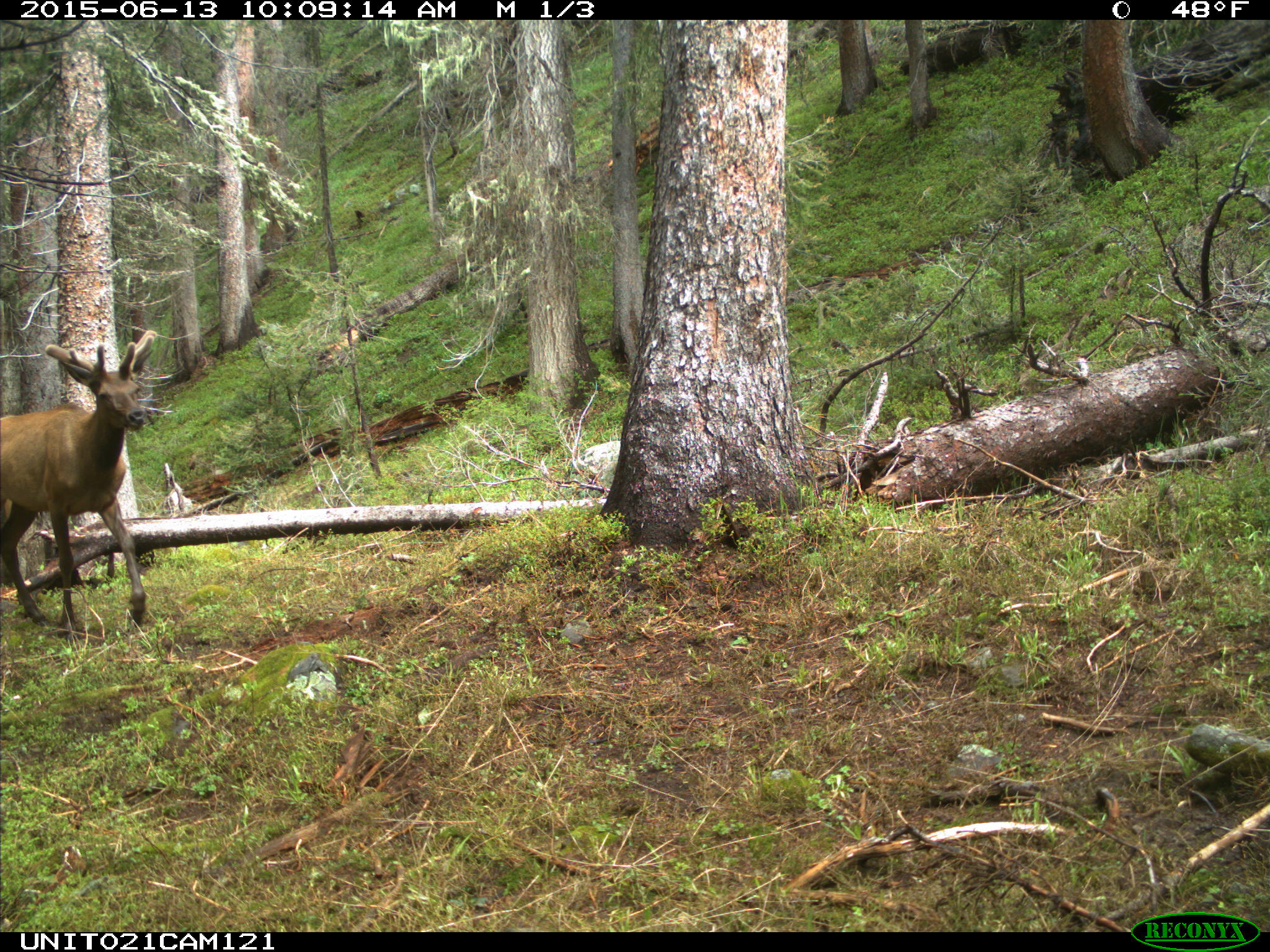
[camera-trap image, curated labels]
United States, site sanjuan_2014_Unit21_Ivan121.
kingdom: Animalia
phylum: Chordata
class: Mammalia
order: Artiodactyla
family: Cervidae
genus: Cervus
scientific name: Cervus elaphus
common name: red deer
Cervus elaphus (red deer).